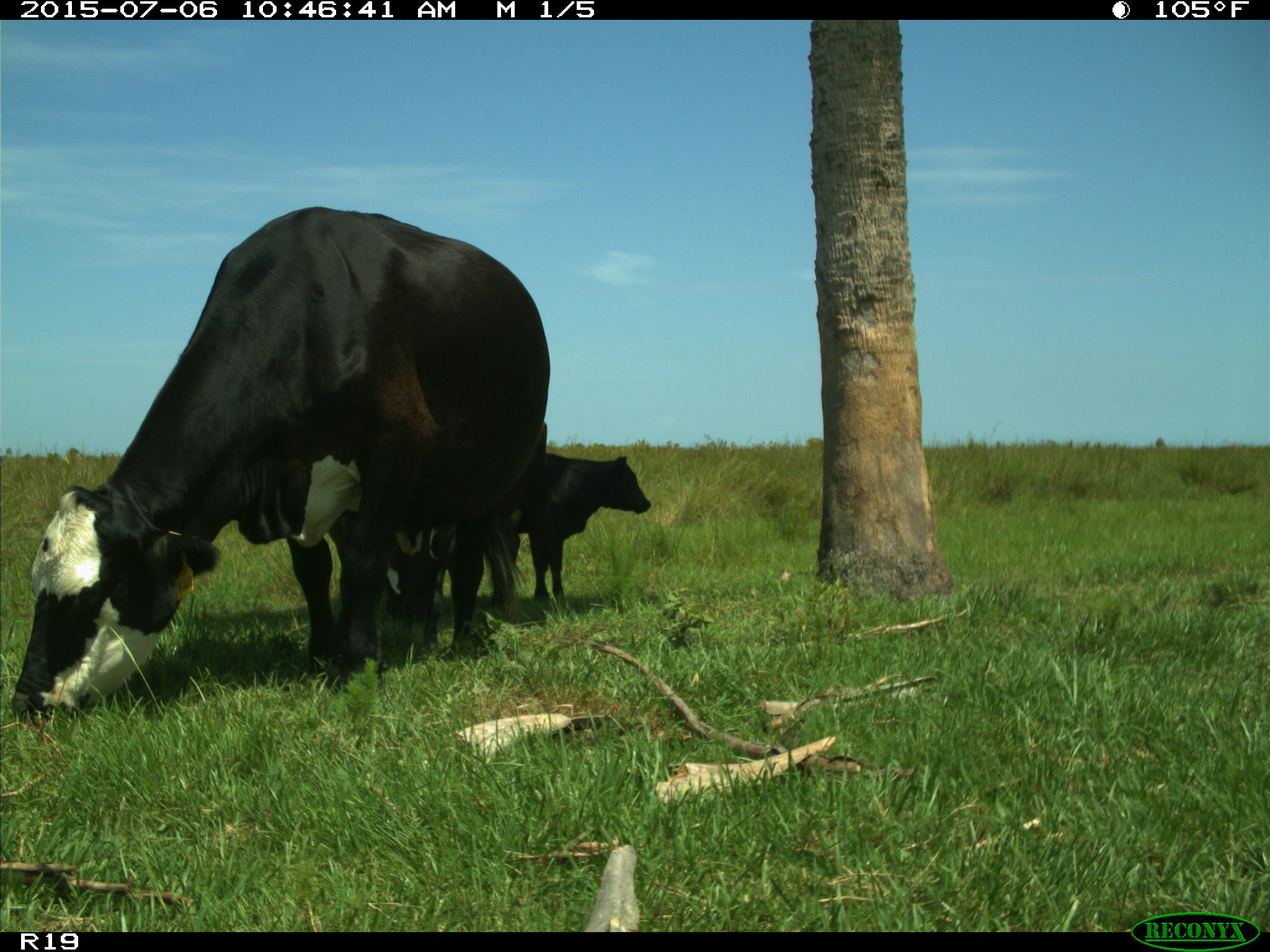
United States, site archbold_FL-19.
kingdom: Animalia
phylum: Chordata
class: Mammalia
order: Artiodactyla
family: Bovidae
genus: Bos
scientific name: Bos taurus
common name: domestic cow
Bos taurus (domestic cow).